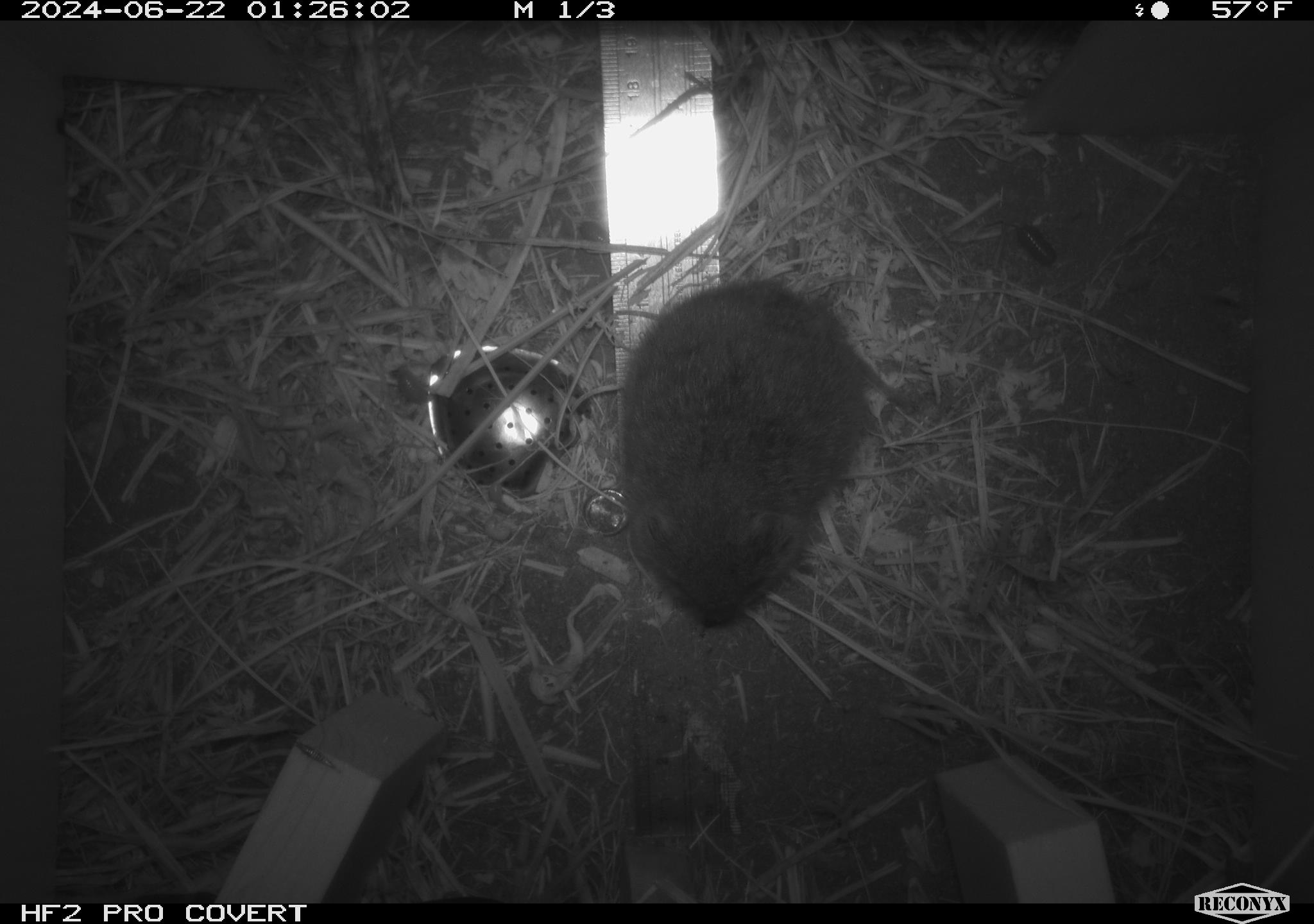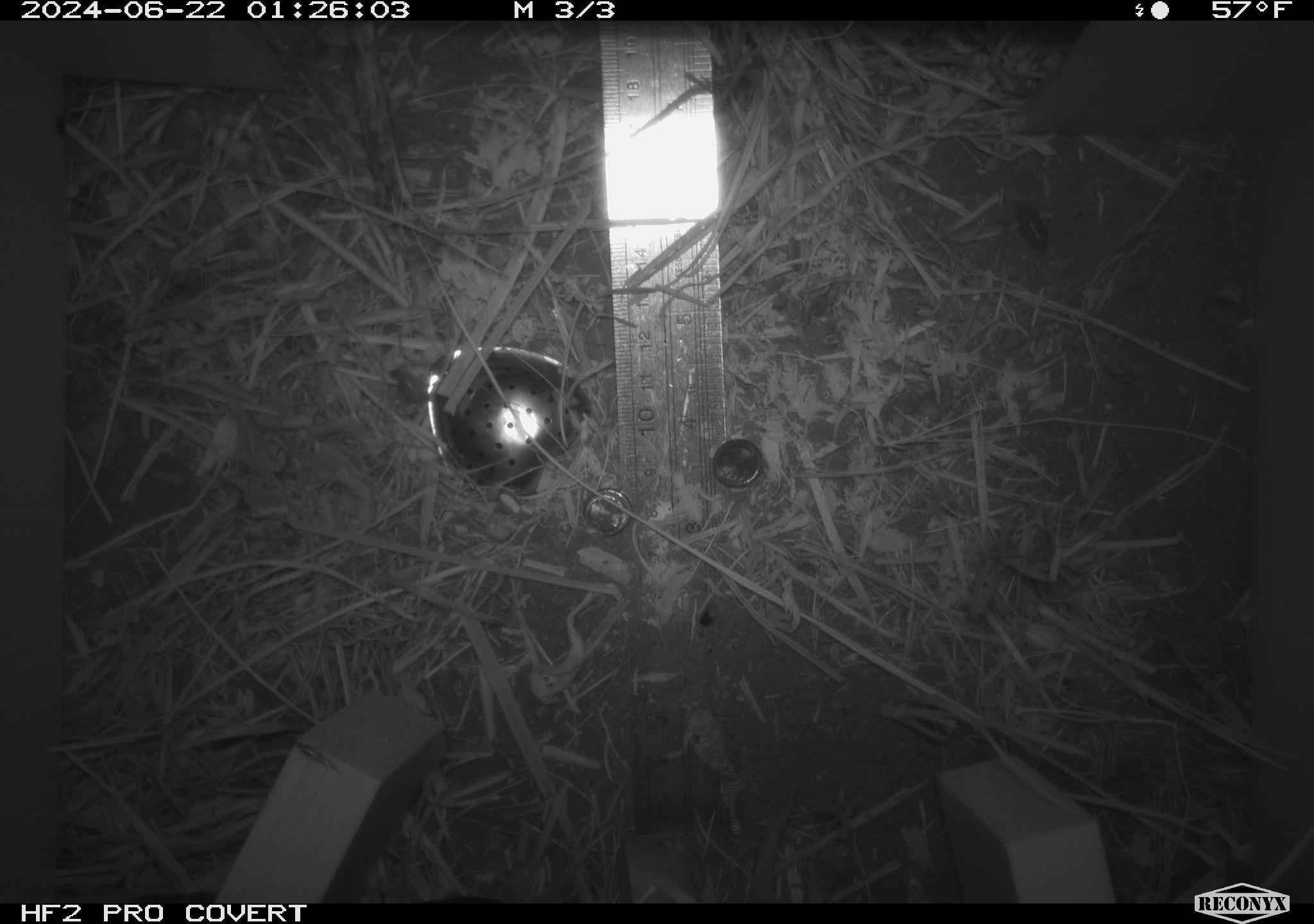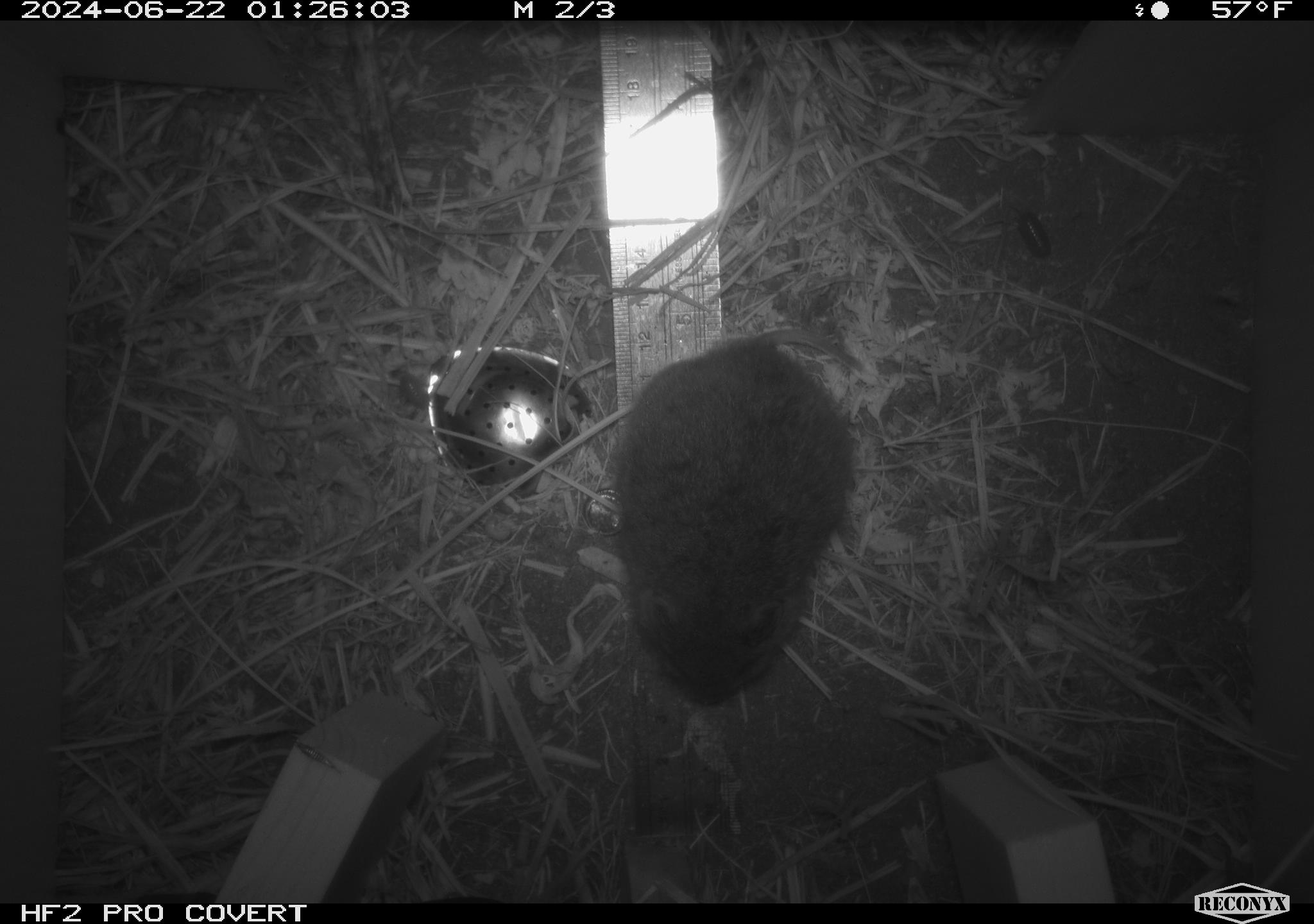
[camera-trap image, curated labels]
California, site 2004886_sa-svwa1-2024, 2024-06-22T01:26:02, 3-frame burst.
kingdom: Animalia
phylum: Chordata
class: Mammalia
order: Rodentia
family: Cricetidae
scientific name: Arvicolinae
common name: voles, lemmings, and muskrats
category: arvicolinae subfamily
Arvicolinae subfamily (voles, lemmings, and muskrats) (Arvicolinae).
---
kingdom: Animalia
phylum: Arthropoda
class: Malacostraca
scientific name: Malacostraca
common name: amphipods, crabs, isopods, krill, lobsters and shrimps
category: malacostracan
Malacostracan (amphipods, crabs, isopods, krill, lobsters and shrimps) (Malacostraca).